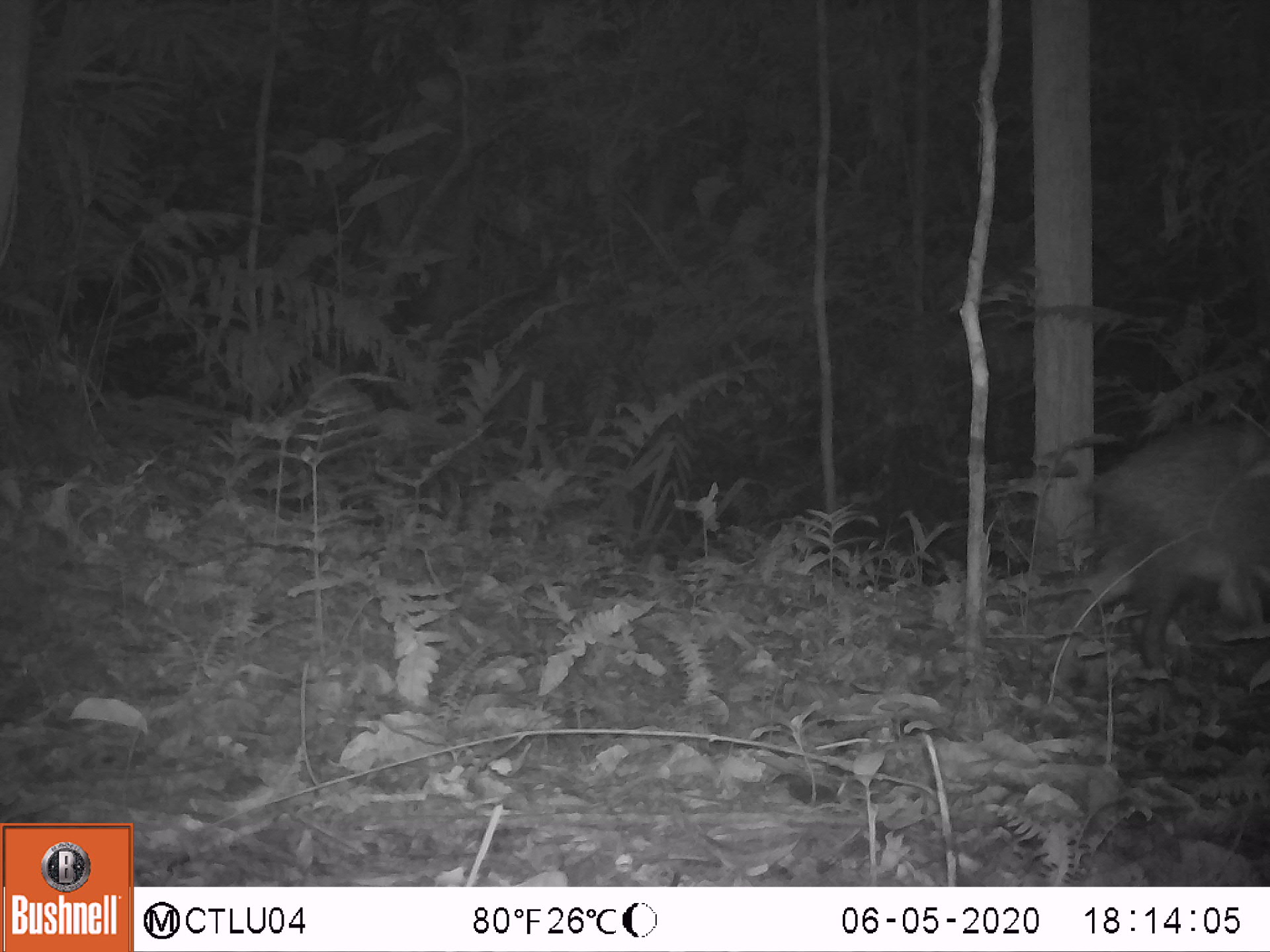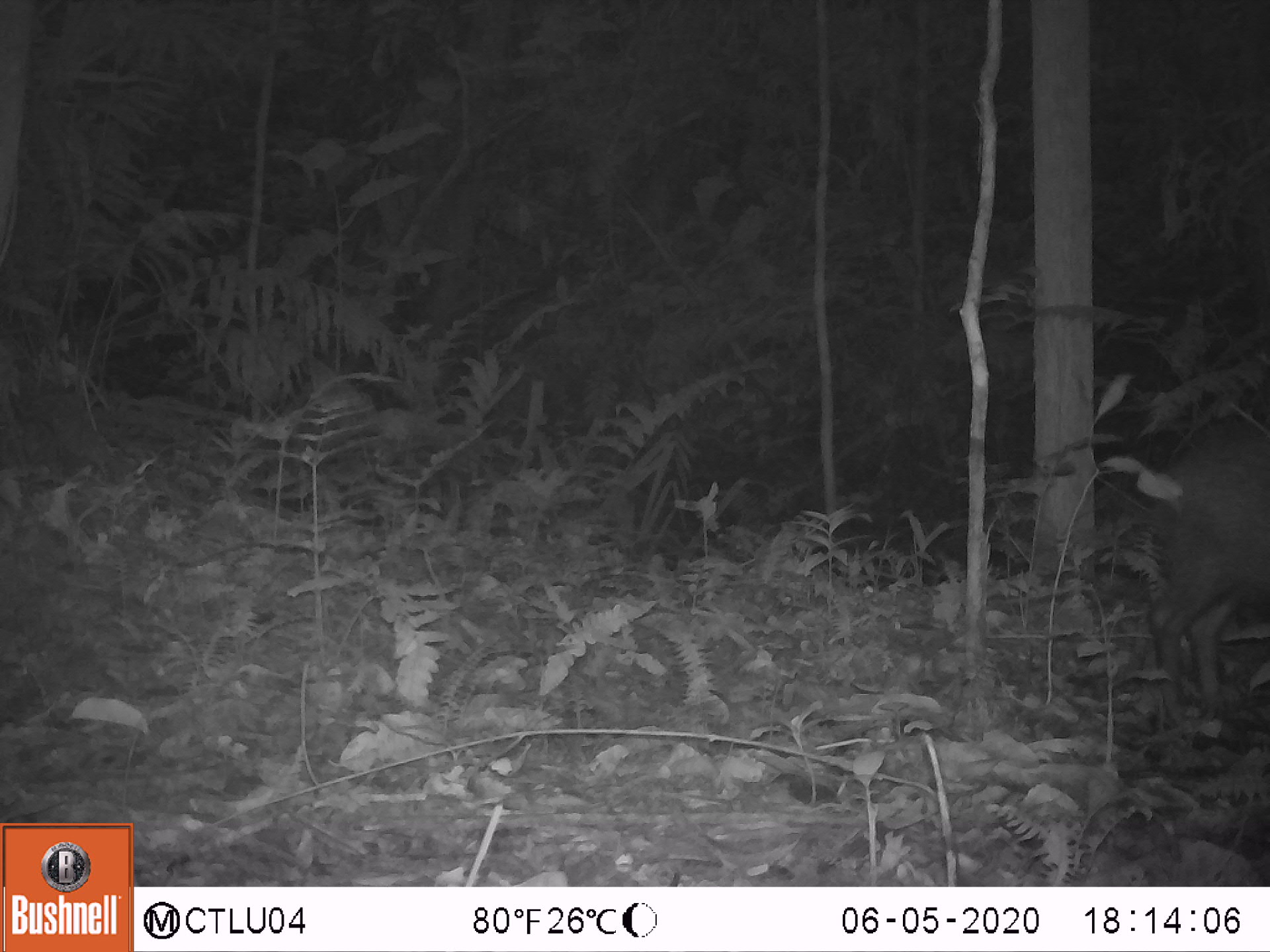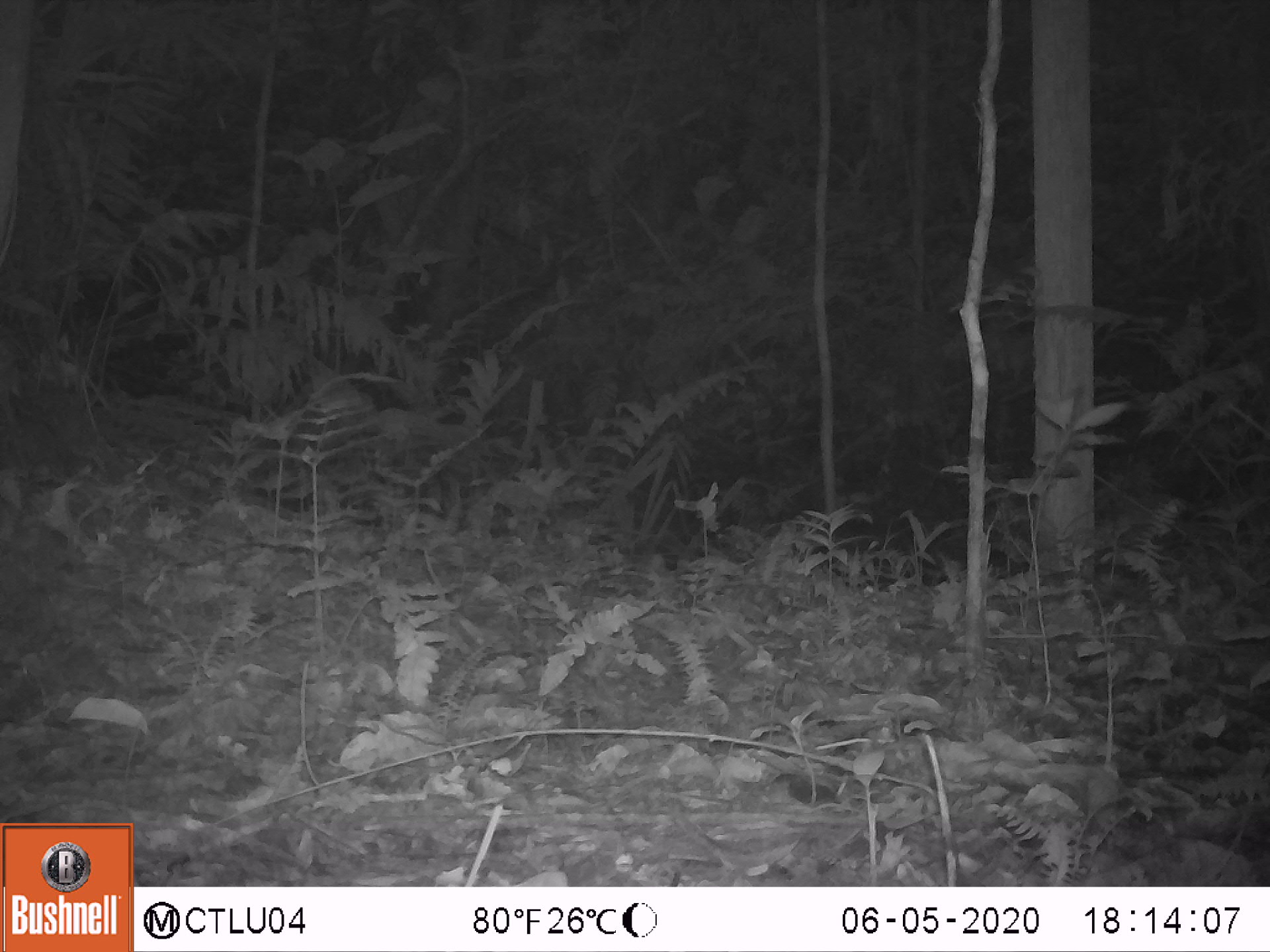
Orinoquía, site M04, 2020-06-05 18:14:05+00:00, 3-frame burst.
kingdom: Animalia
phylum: Chordata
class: Mammalia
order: Artiodactyla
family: Tayassuidae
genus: Tayassu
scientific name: Tayassu pecari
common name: white-lipped peccary